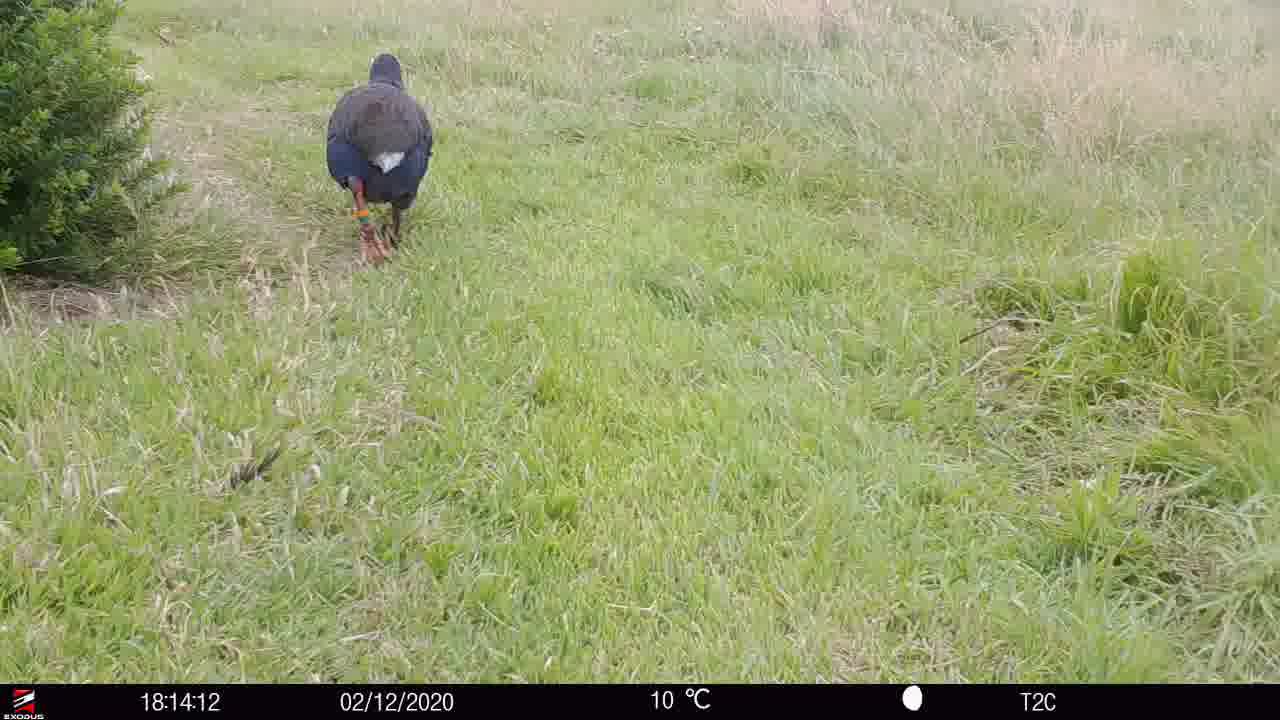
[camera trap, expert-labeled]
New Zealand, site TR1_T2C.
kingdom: Animalia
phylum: Chordata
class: Aves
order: Gruiformes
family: Rallidae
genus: Porphyrio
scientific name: Porphyrio mantelli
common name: takahe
Takahe (Porphyrio mantelli).